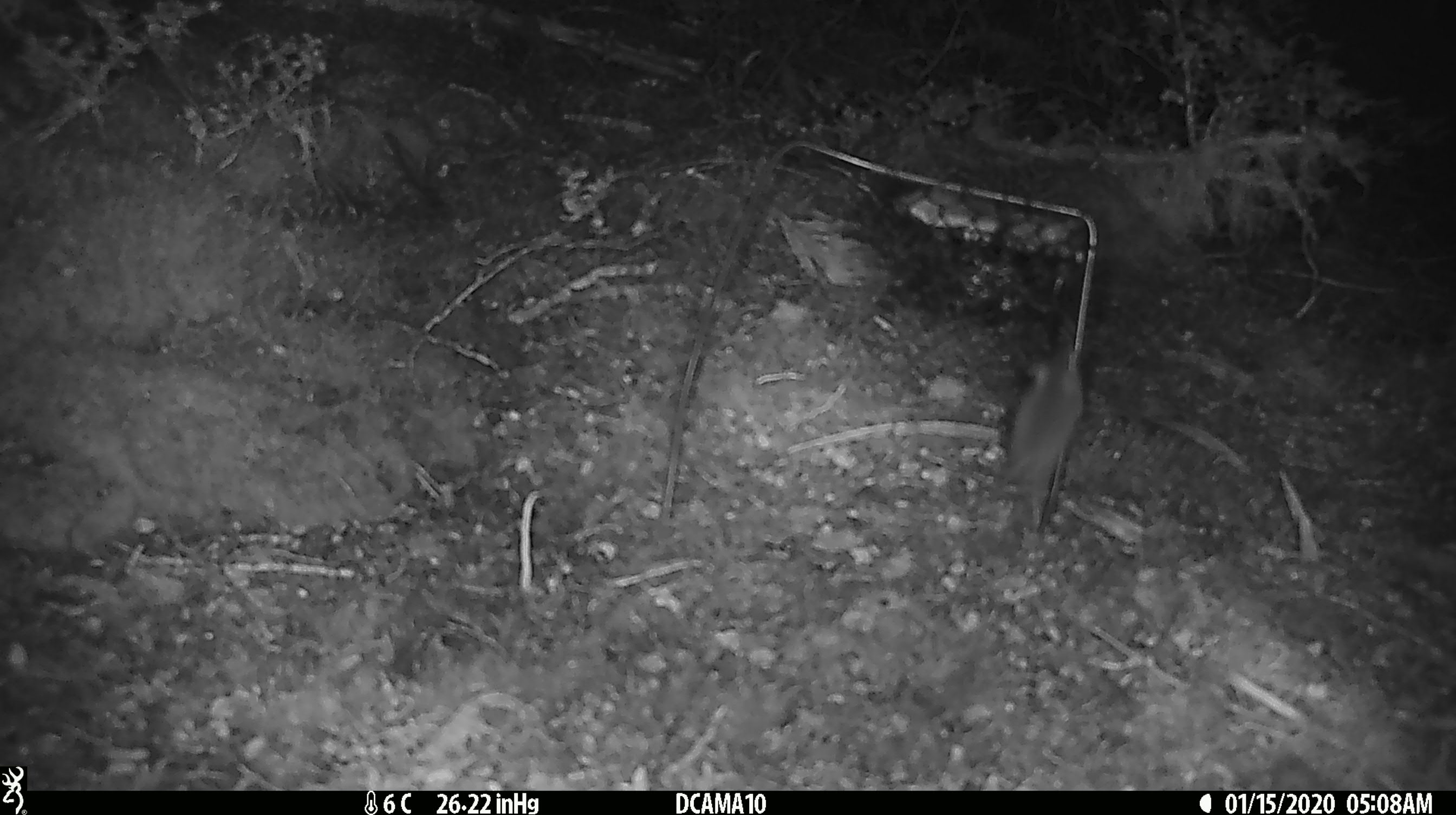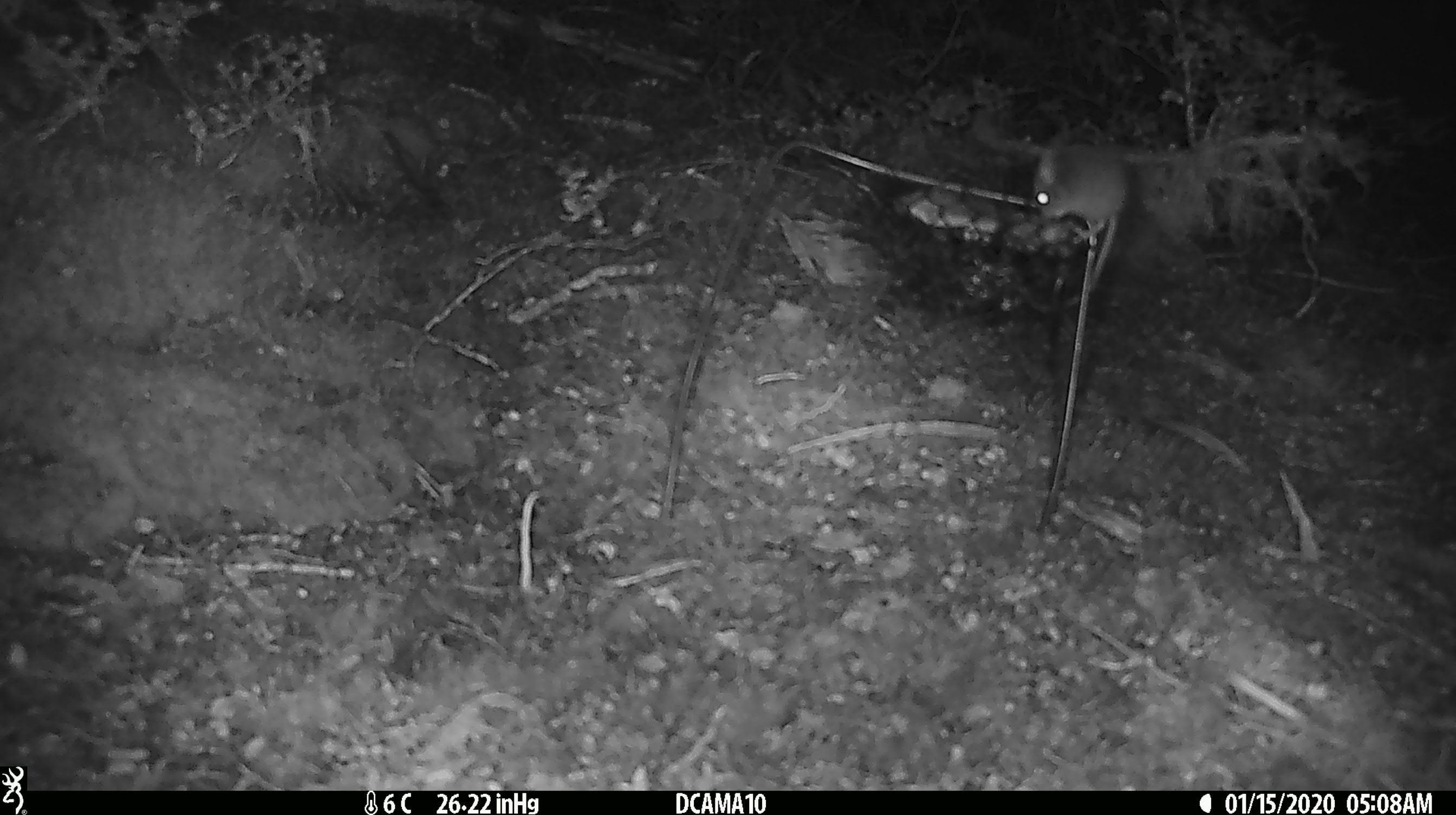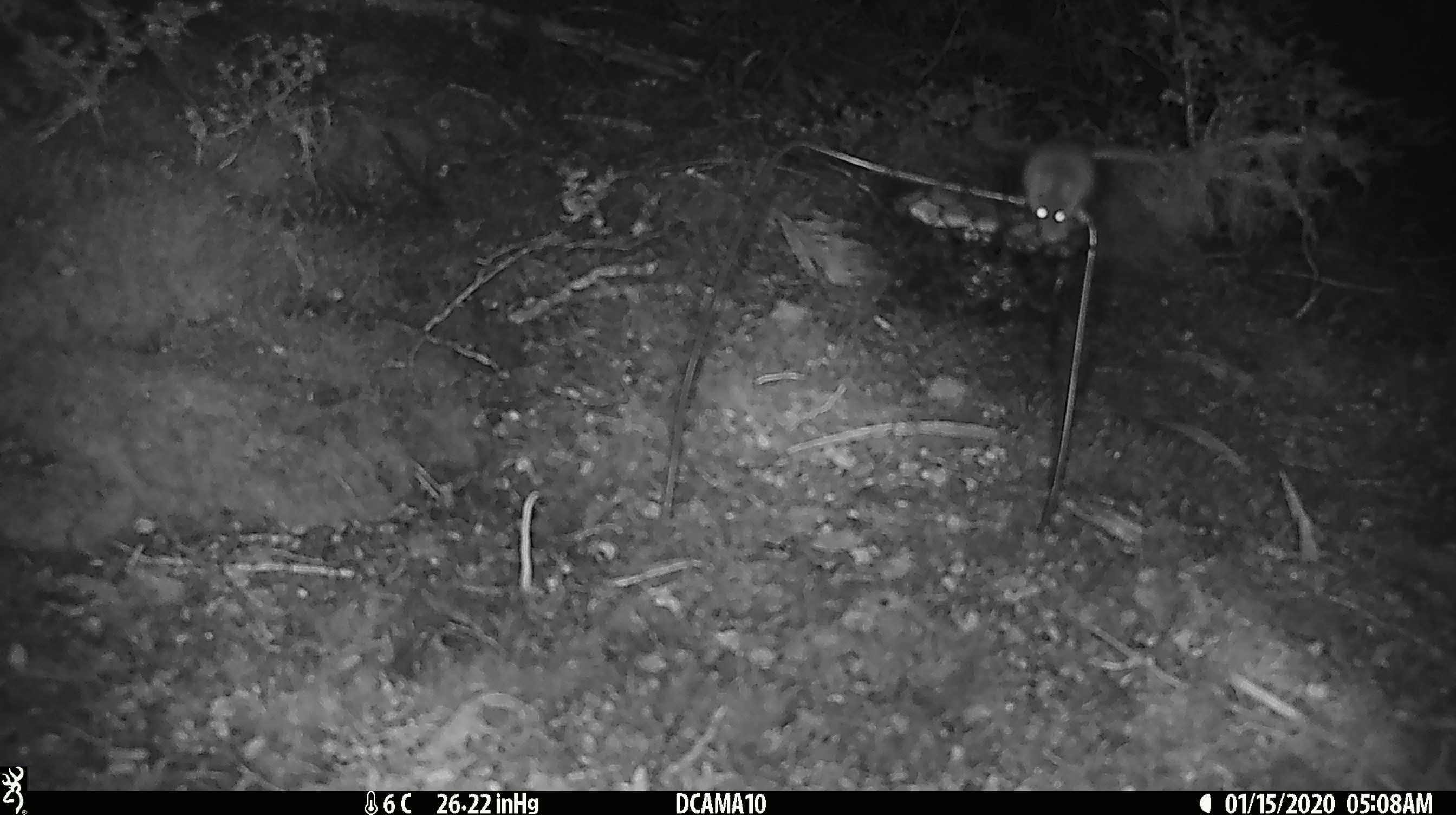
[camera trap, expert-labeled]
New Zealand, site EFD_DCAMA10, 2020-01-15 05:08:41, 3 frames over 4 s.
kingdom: Animalia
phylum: Chordata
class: Mammalia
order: Rodentia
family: Muridae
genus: Mus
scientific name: Mus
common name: mouse